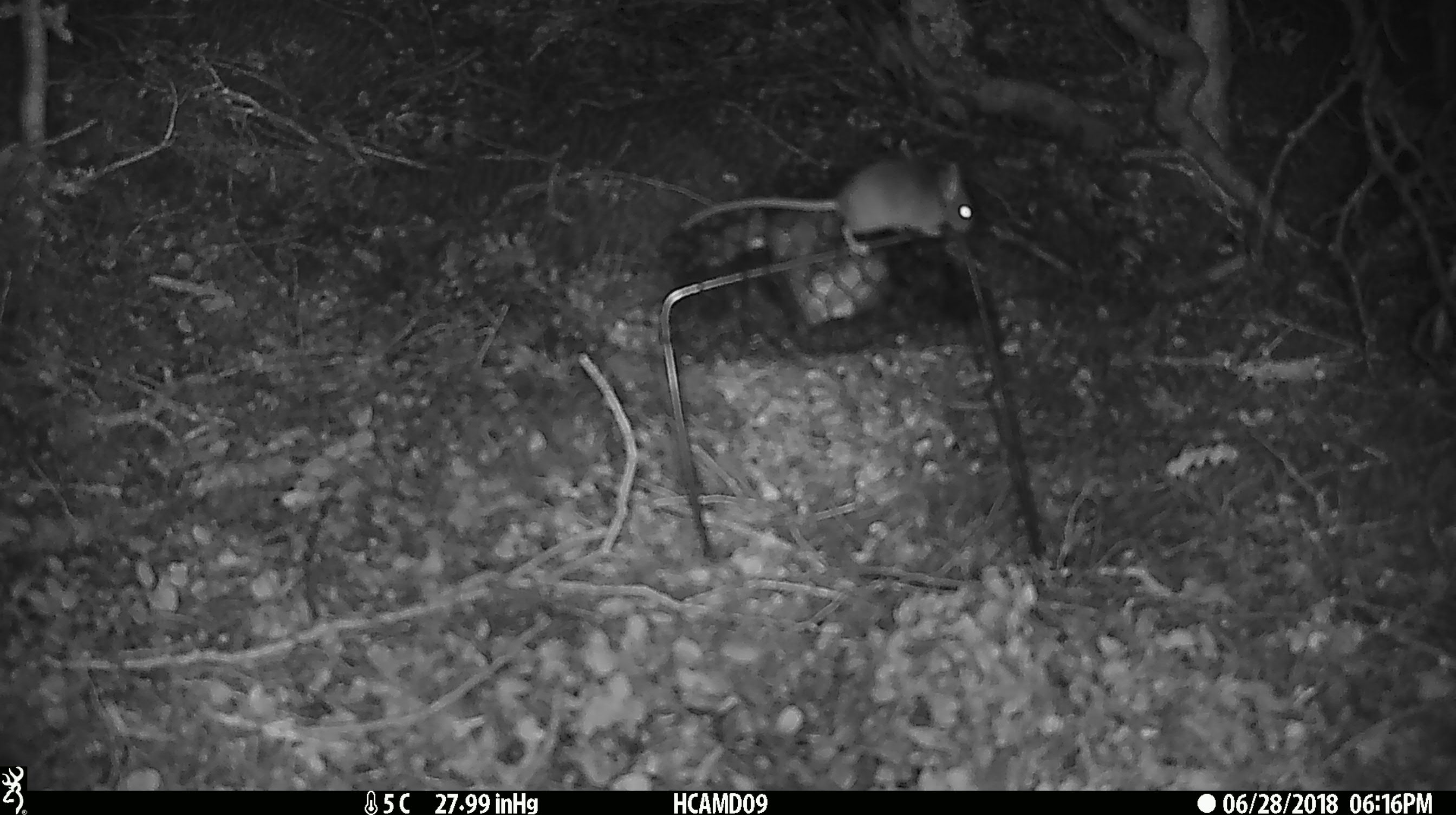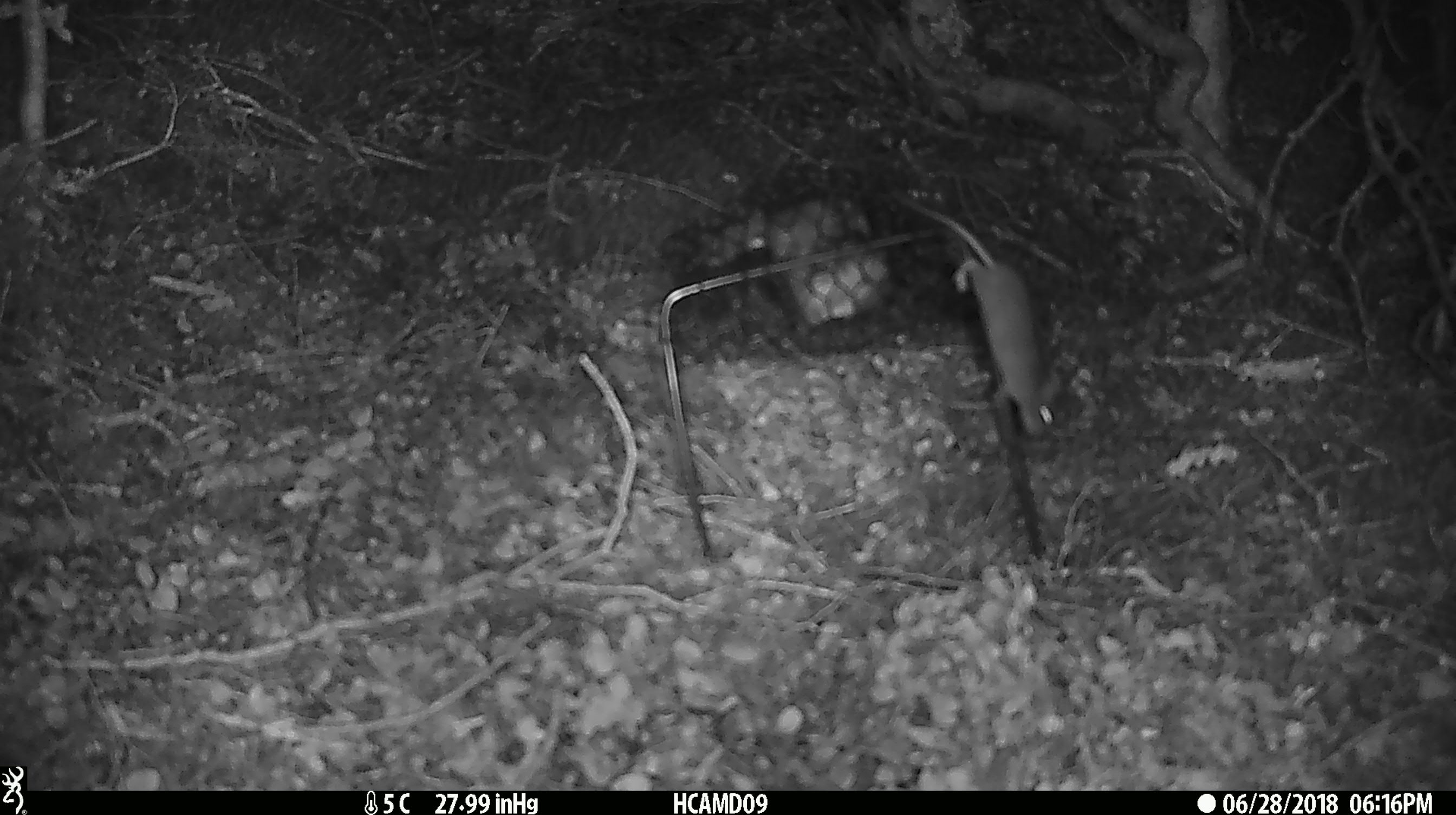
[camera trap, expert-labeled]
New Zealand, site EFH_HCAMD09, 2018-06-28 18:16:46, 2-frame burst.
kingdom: Animalia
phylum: Chordata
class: Mammalia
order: Rodentia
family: Muridae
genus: Mus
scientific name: Mus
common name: mouse